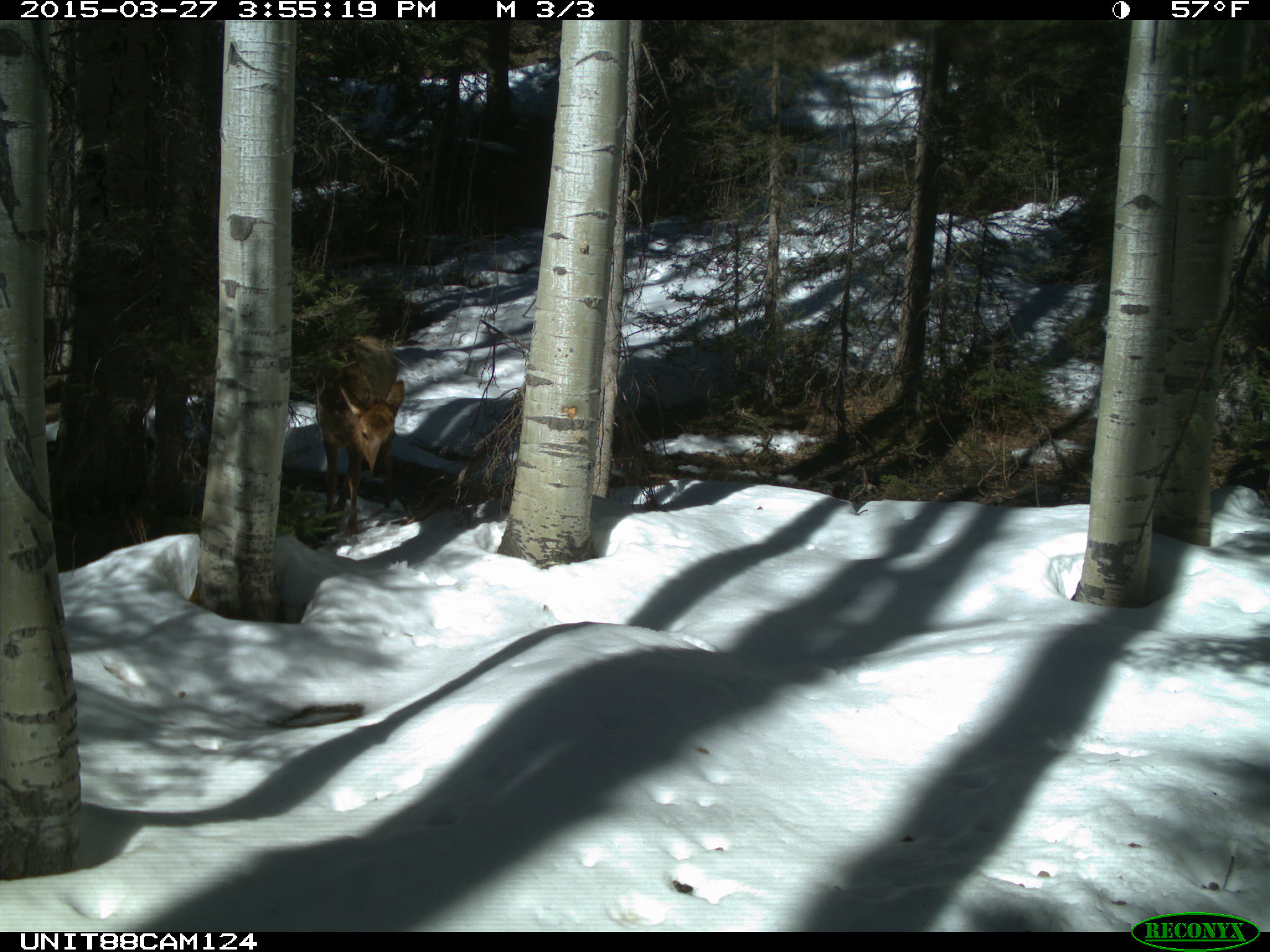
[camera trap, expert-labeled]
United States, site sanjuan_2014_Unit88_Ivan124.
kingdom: Animalia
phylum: Chordata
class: Mammalia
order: Artiodactyla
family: Cervidae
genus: Cervus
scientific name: Cervus elaphus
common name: red deer